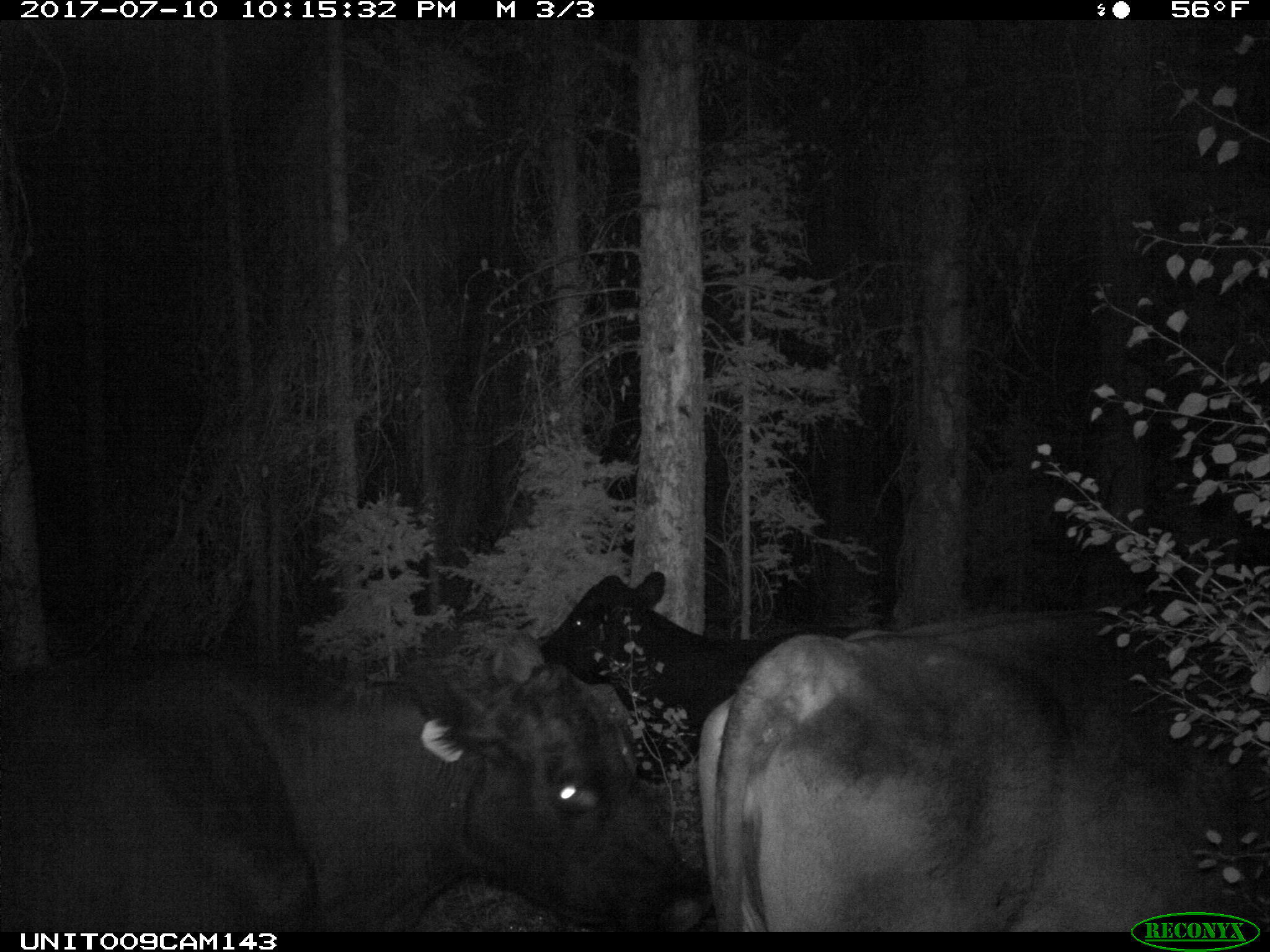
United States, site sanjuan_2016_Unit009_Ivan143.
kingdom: Animalia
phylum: Chordata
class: Mammalia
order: Artiodactyla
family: Bovidae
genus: Bos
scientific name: Bos taurus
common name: domestic cow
Bos taurus (domestic cow).